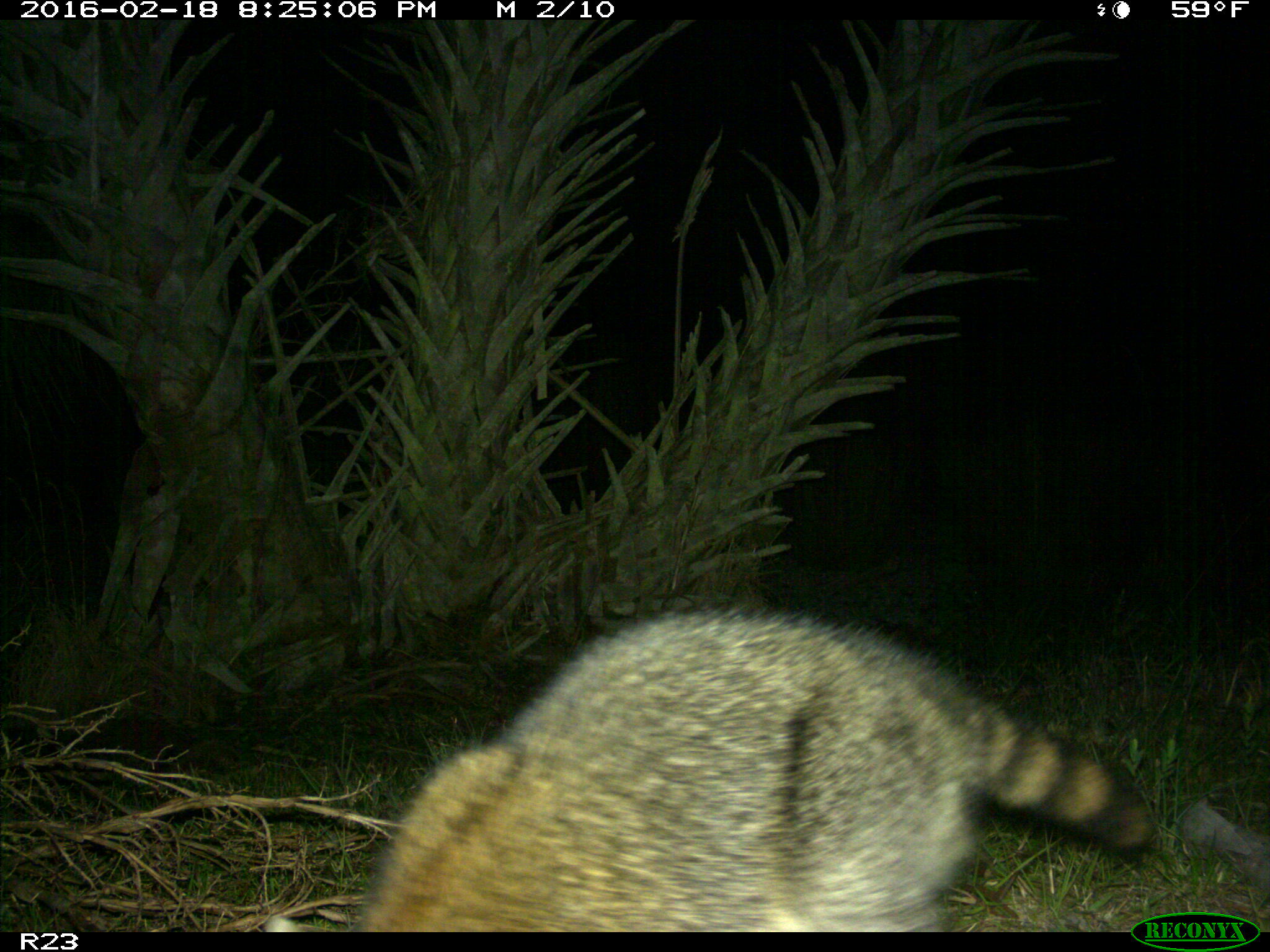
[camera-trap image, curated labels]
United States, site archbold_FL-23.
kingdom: Animalia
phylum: Chordata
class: Mammalia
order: Carnivora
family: Procyonidae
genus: Procyon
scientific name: Procyon lotor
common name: common raccoon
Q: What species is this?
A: Procyon lotor (common raccoon).